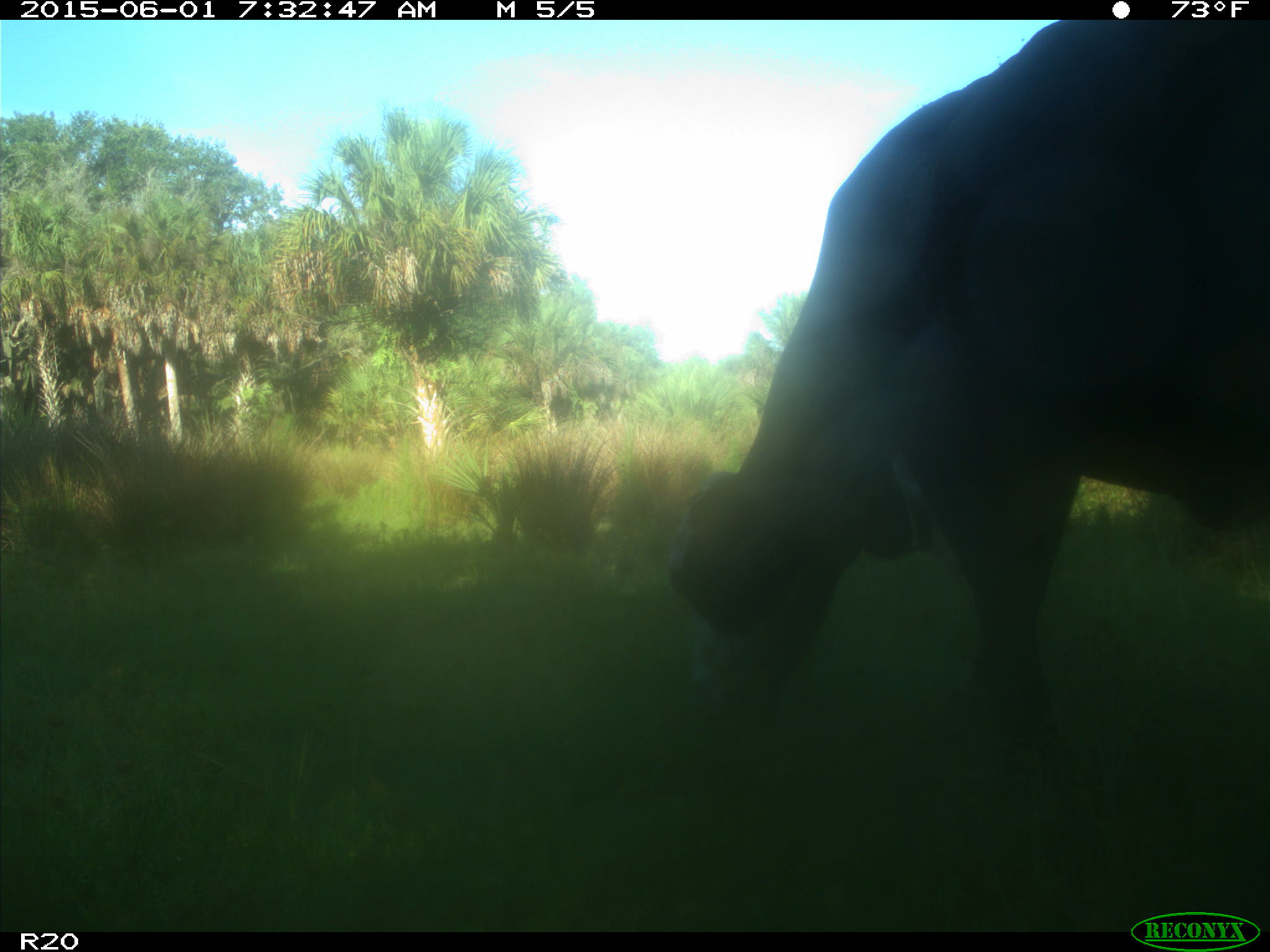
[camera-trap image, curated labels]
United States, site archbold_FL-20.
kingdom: Animalia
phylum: Chordata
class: Mammalia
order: Artiodactyla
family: Bovidae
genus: Bos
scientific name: Bos taurus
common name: domestic cow